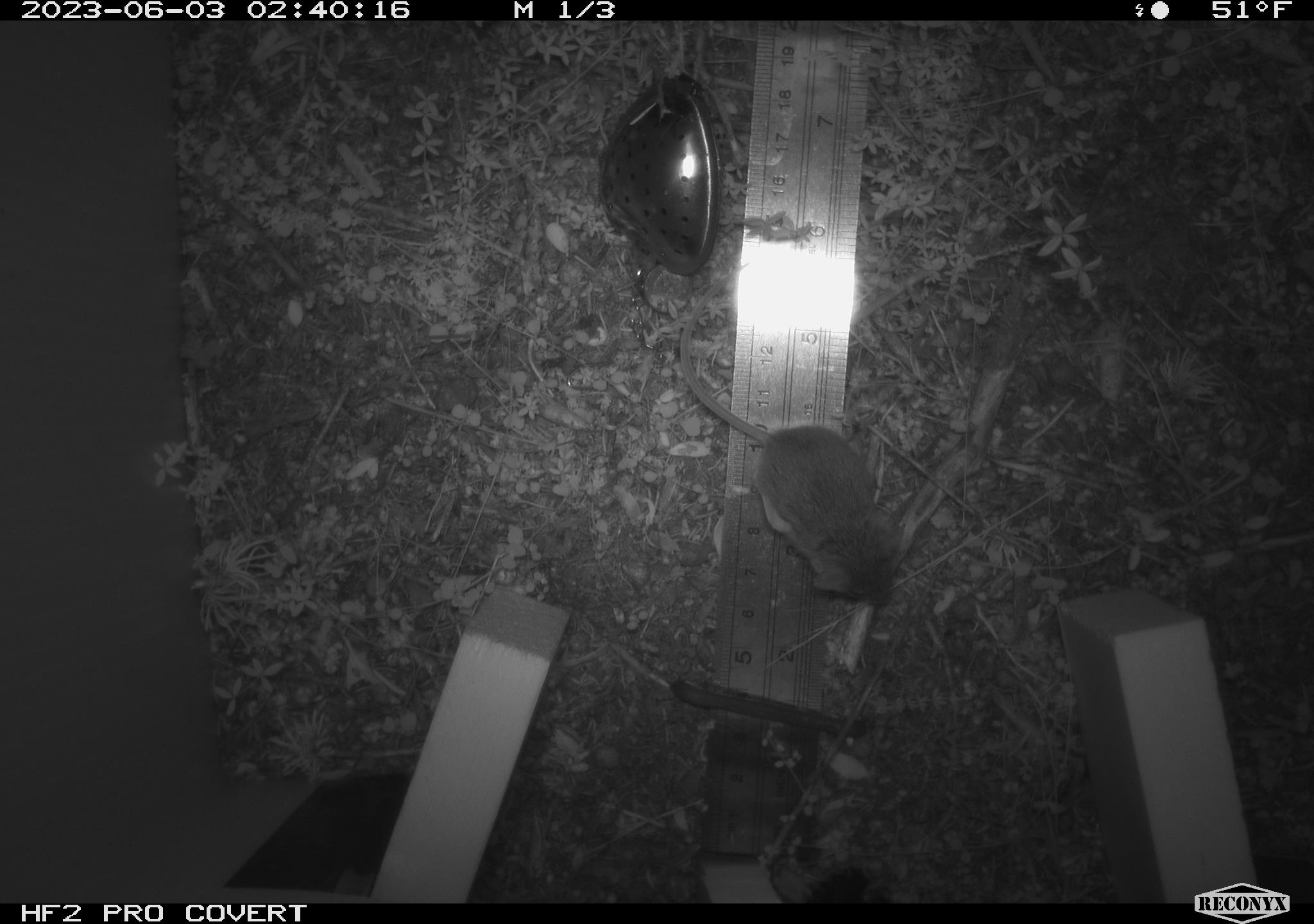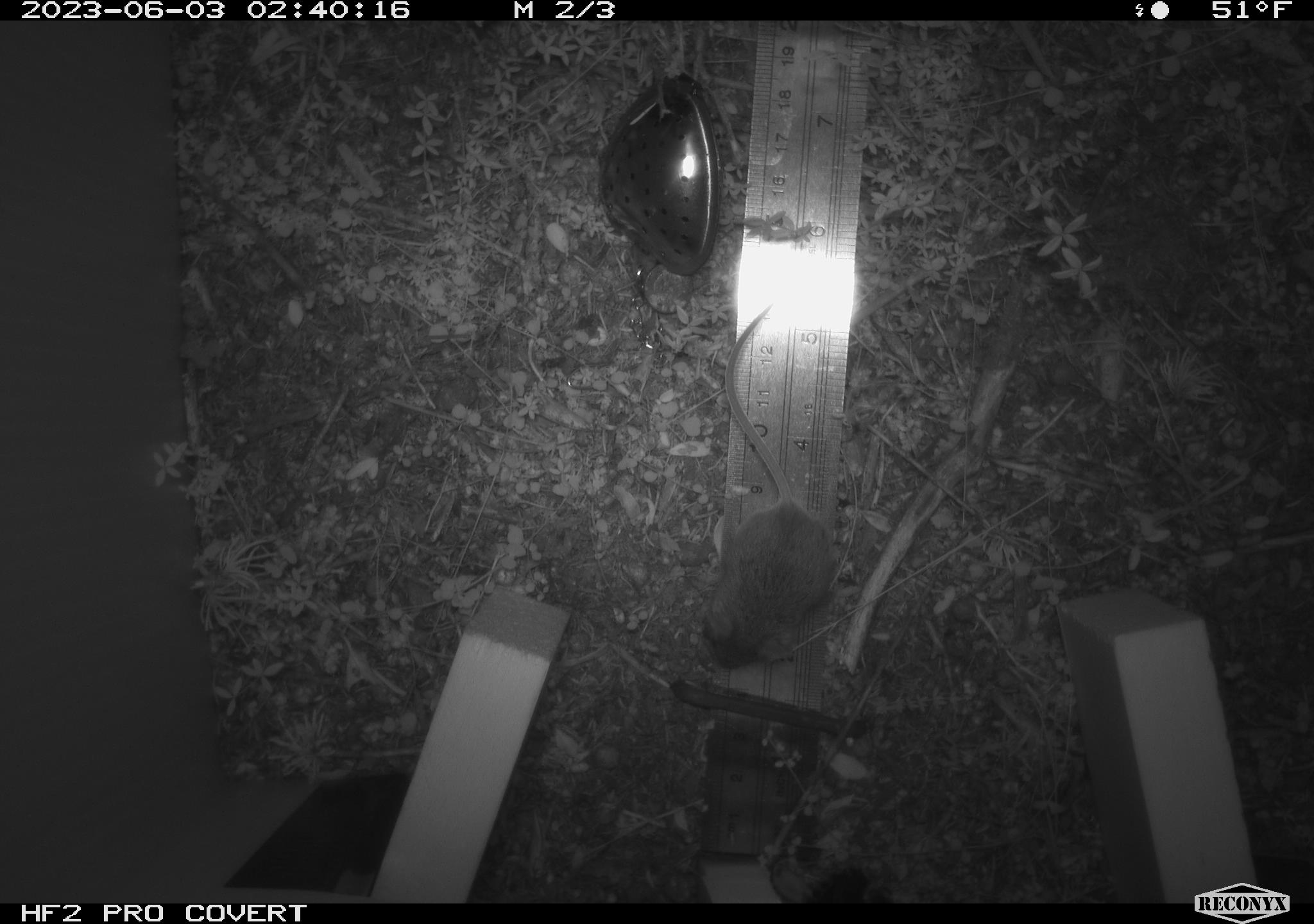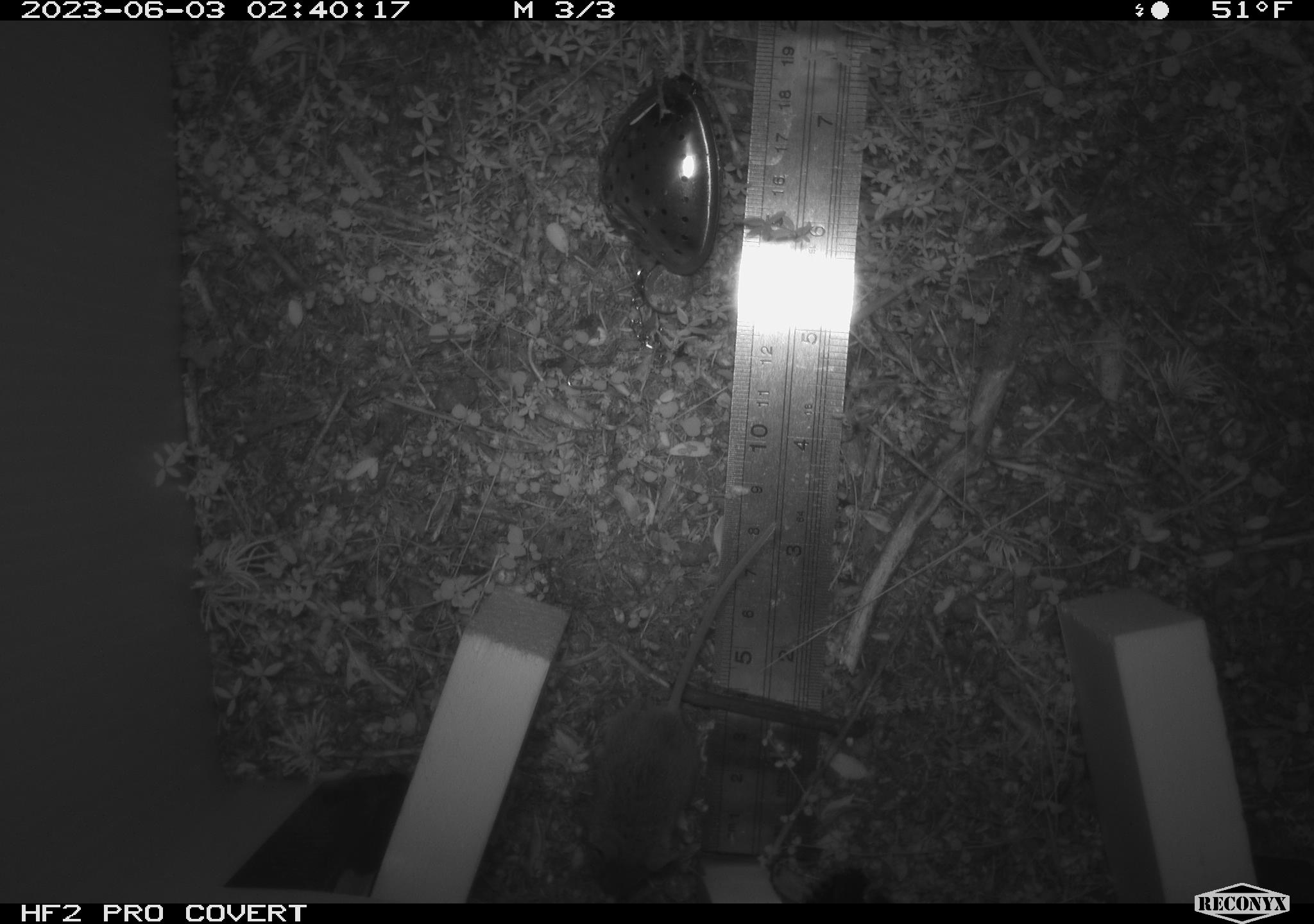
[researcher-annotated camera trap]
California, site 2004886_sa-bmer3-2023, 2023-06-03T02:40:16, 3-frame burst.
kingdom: Animalia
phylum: Chordata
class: Mammalia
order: Rodentia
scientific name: Rodentia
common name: mouse species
Mouse species (Rodentia).